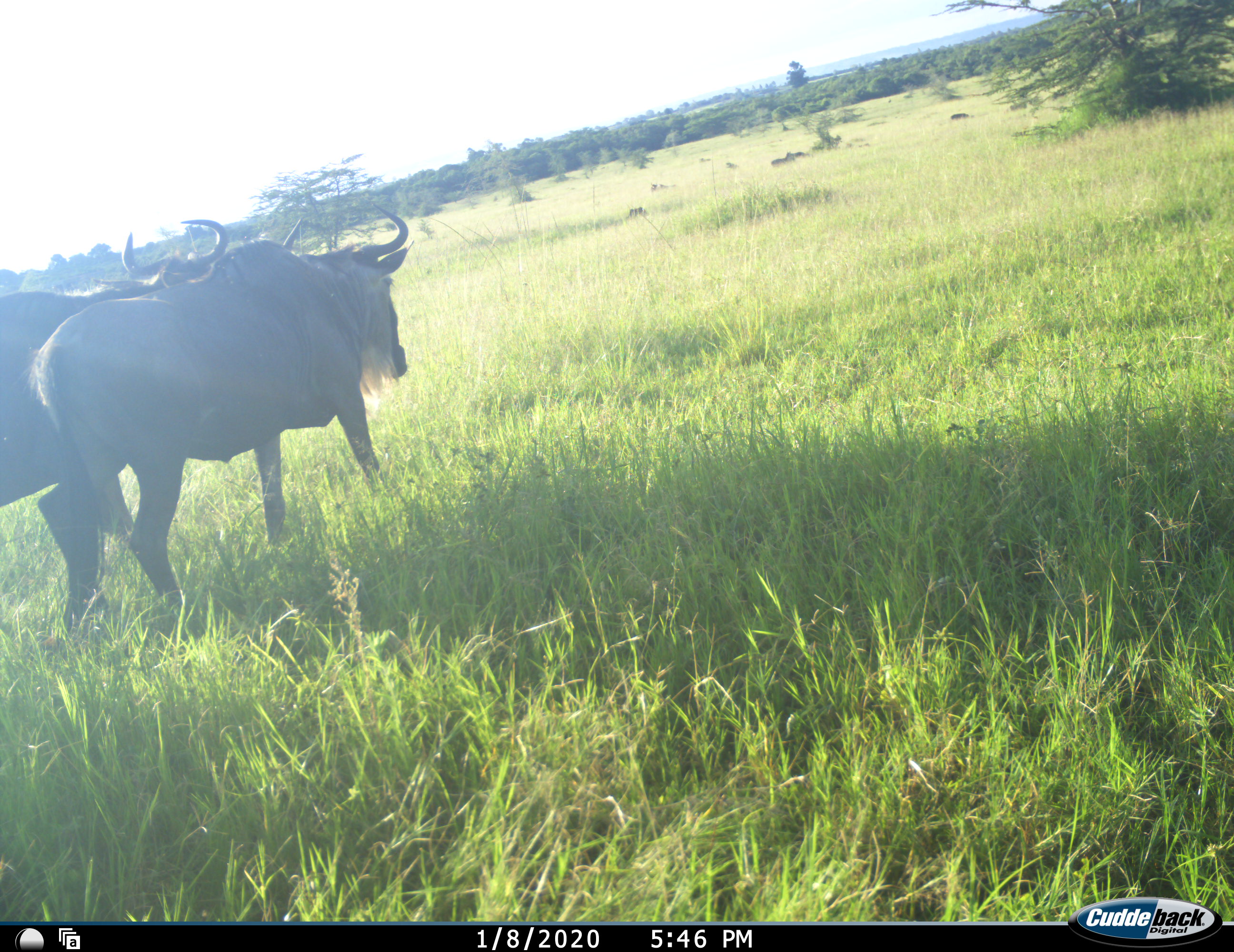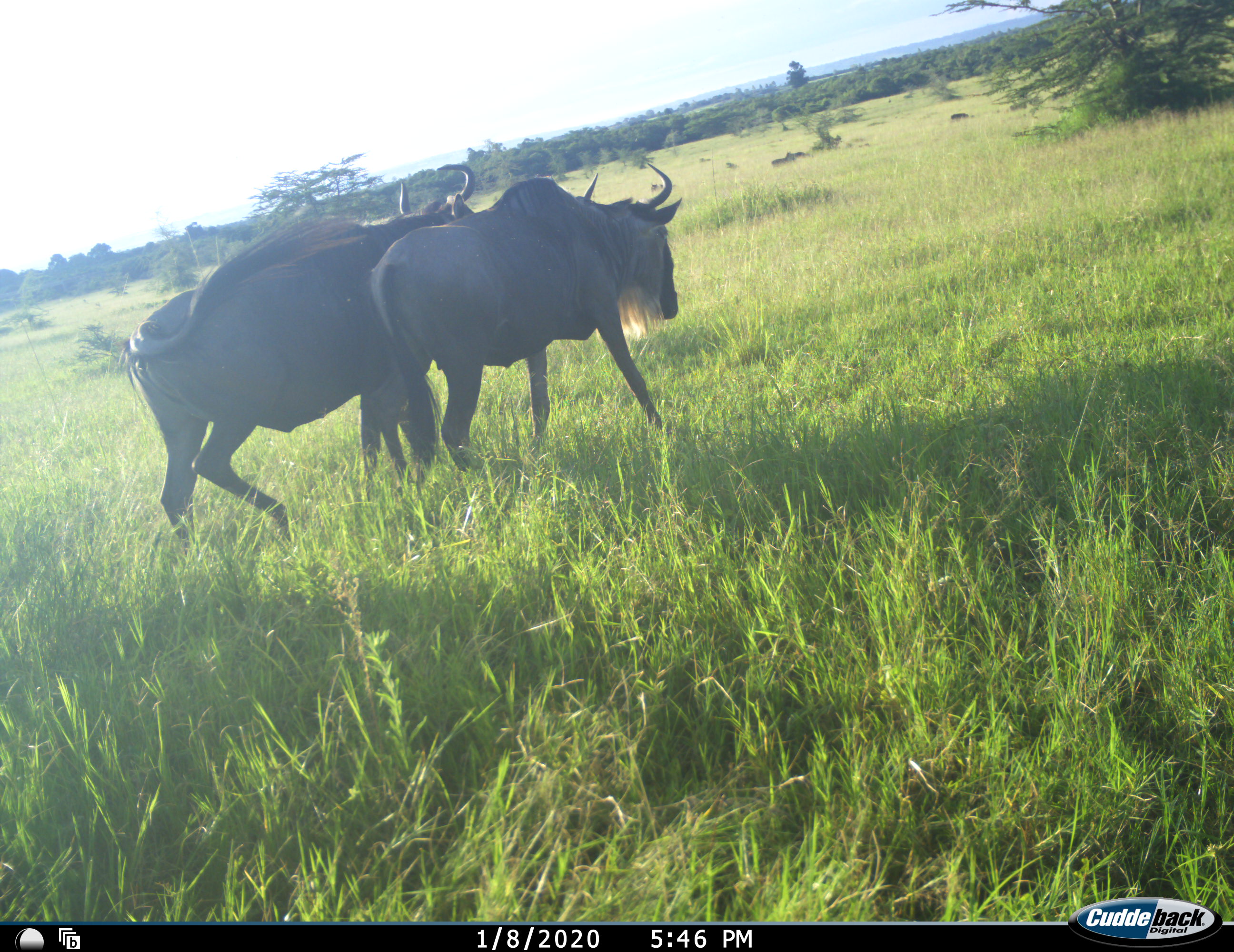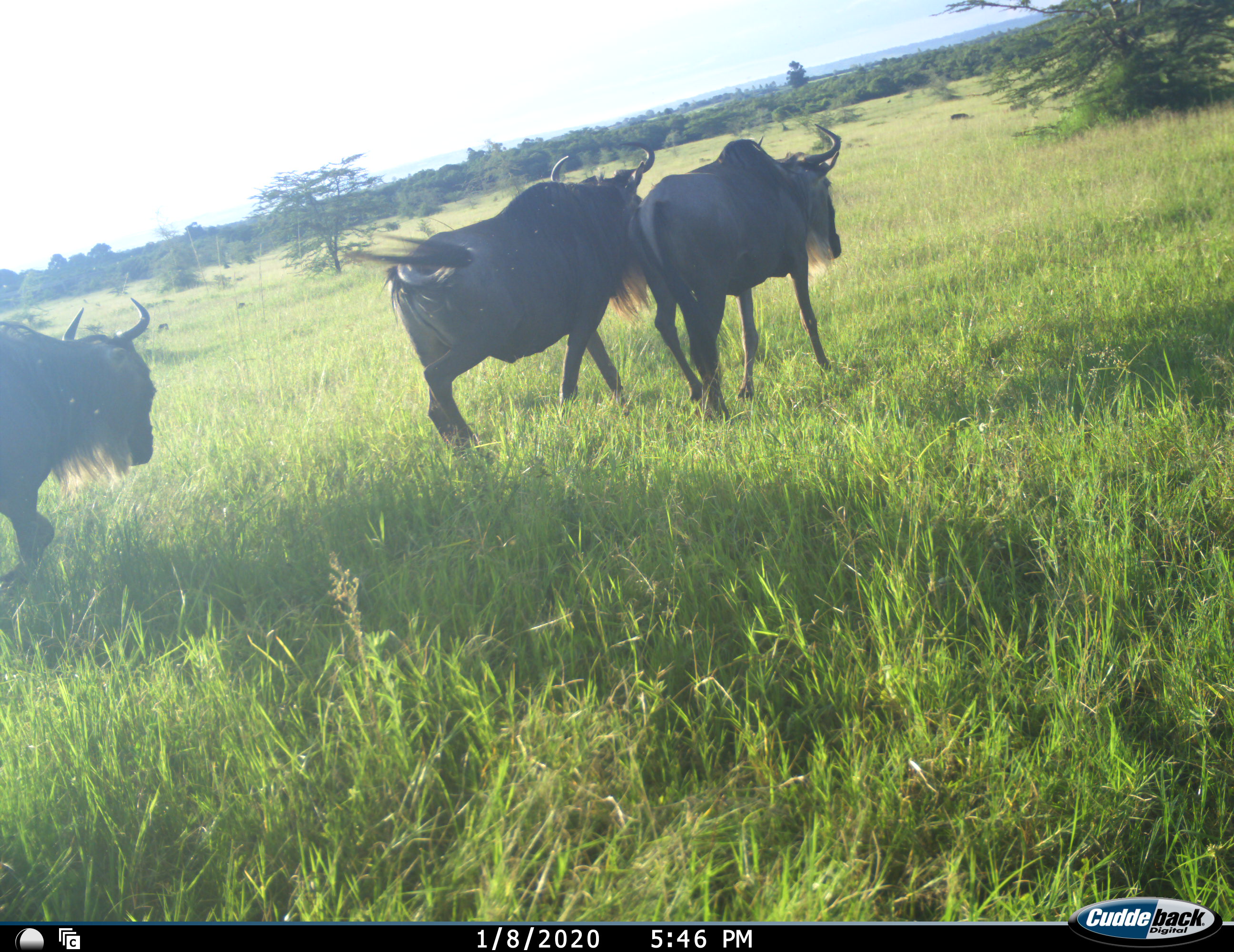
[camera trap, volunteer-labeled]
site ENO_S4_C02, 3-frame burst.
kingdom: Animalia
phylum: Chordata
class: Mammalia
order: Artiodactyla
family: Bovidae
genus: Connochaetes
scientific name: Connochaetes taurinus taurinus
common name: blue wildebeest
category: wildebeestblue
Wildebeestblue (blue wildebeest) (Connochaetes taurinus taurinus), count 3. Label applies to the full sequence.